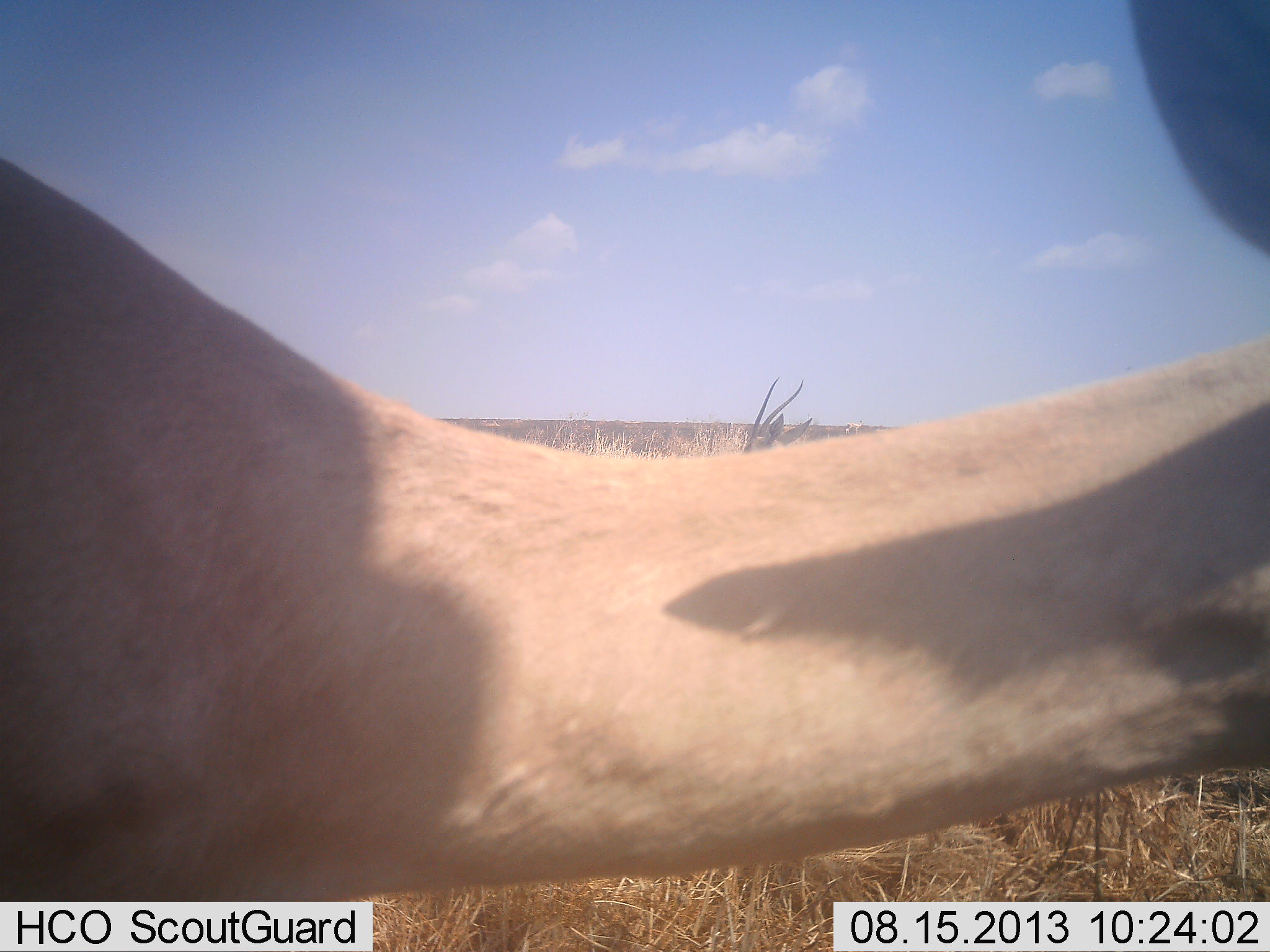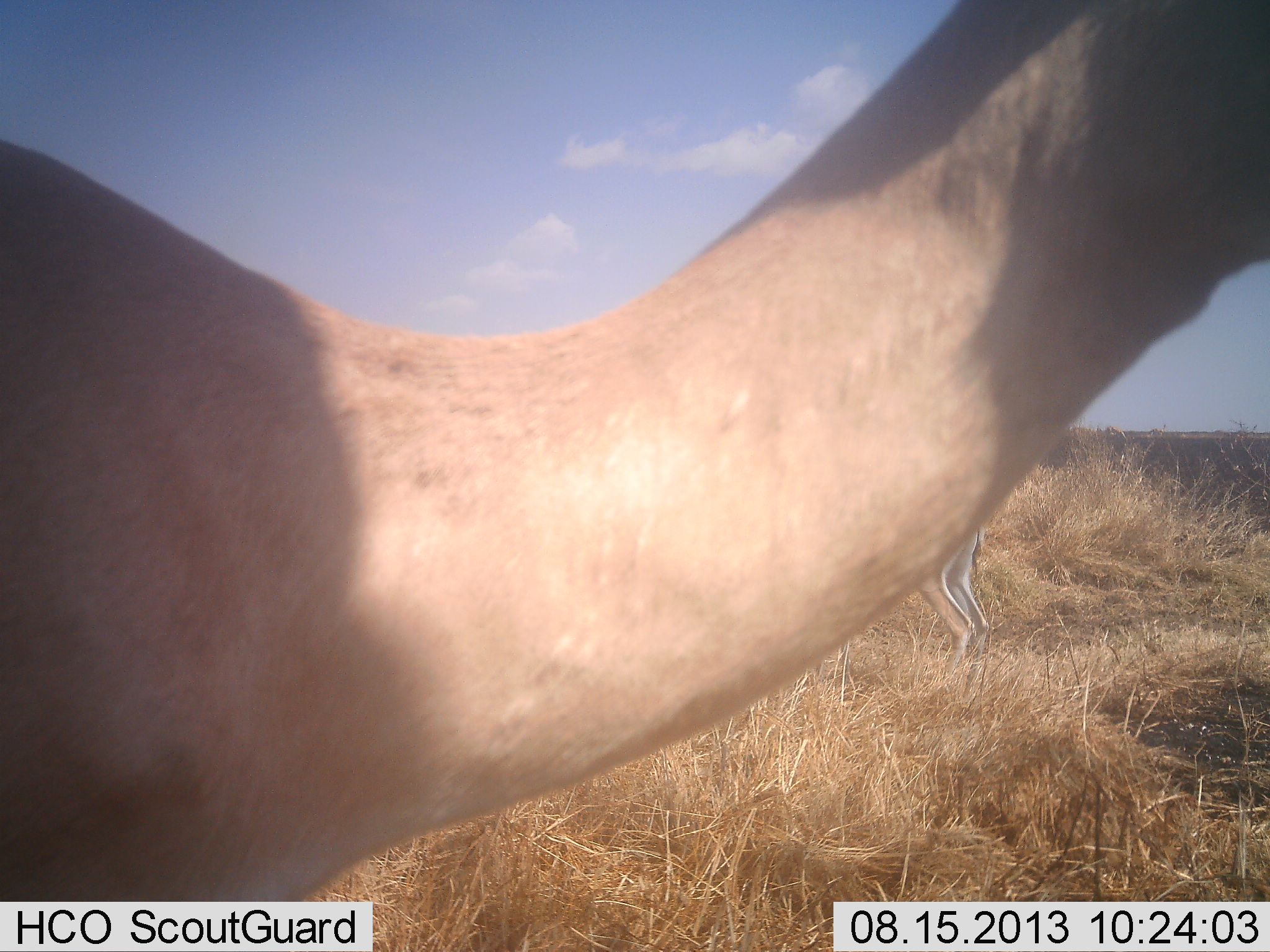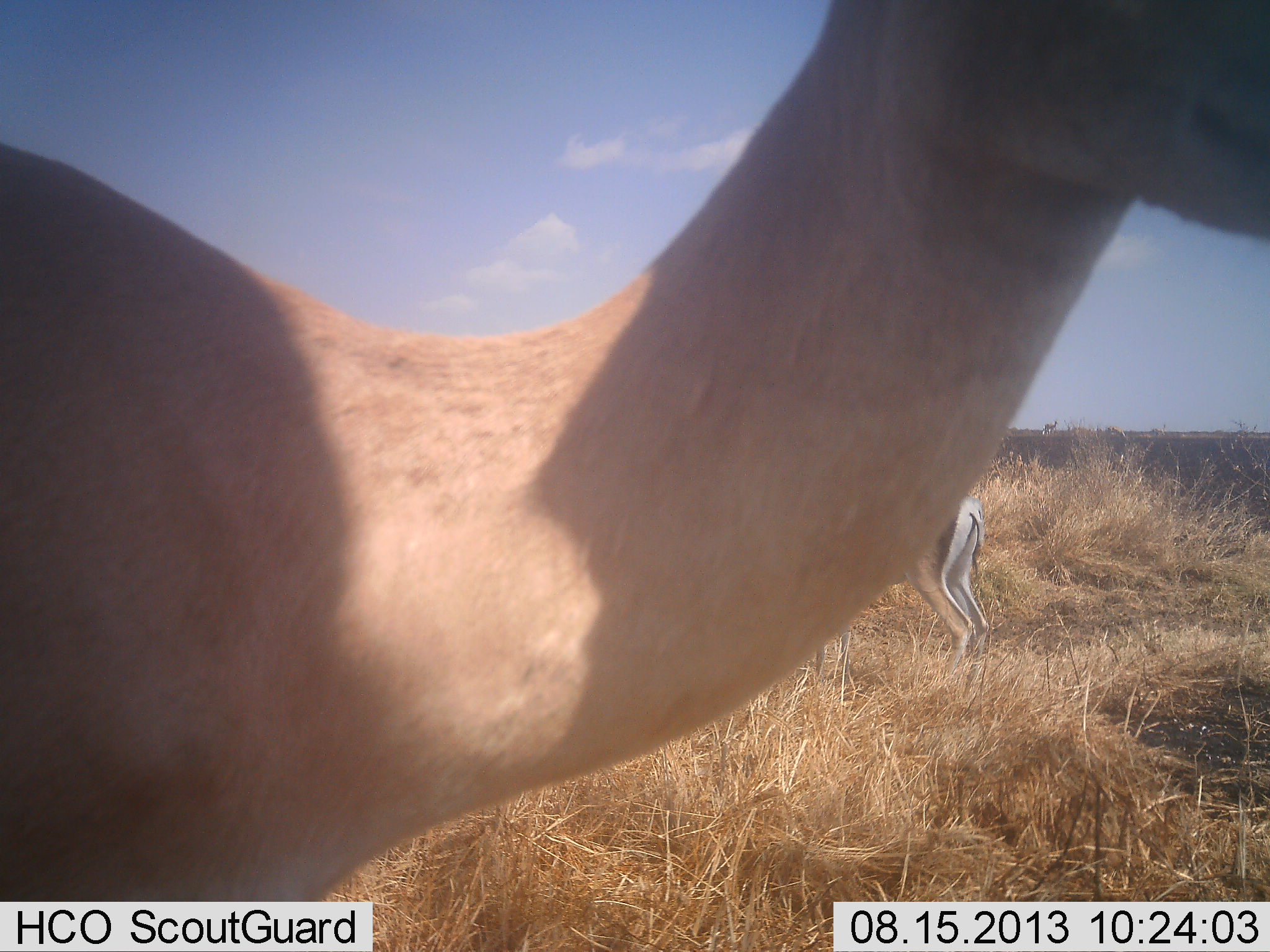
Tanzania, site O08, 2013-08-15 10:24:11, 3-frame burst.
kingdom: Animalia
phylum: Chordata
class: Mammalia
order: Artiodactyla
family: Bovidae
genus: Nanger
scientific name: Nanger granti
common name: grant's gazelle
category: gazellegrants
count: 2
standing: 100%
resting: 0%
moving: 10%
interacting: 0%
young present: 0%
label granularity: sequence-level